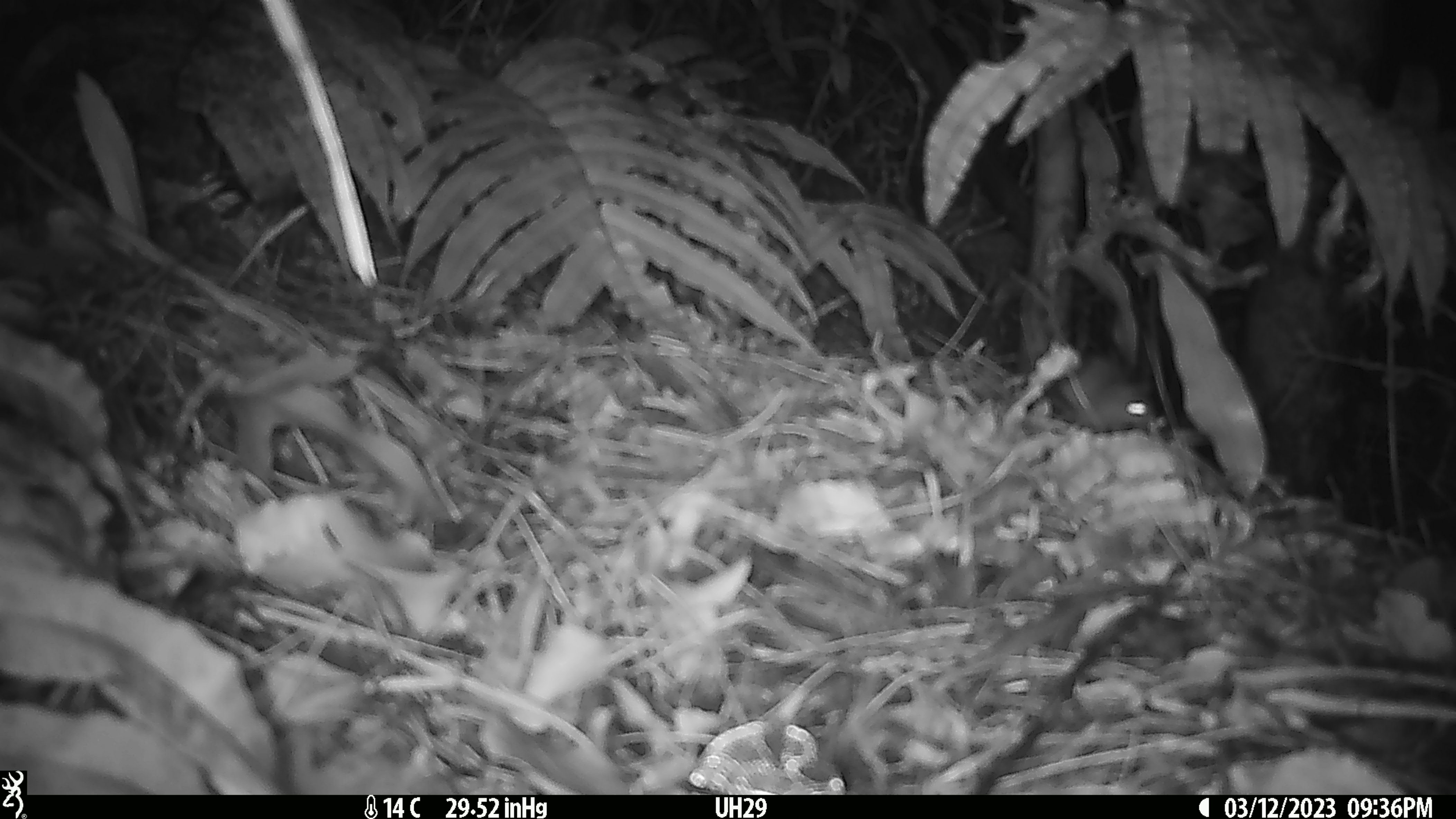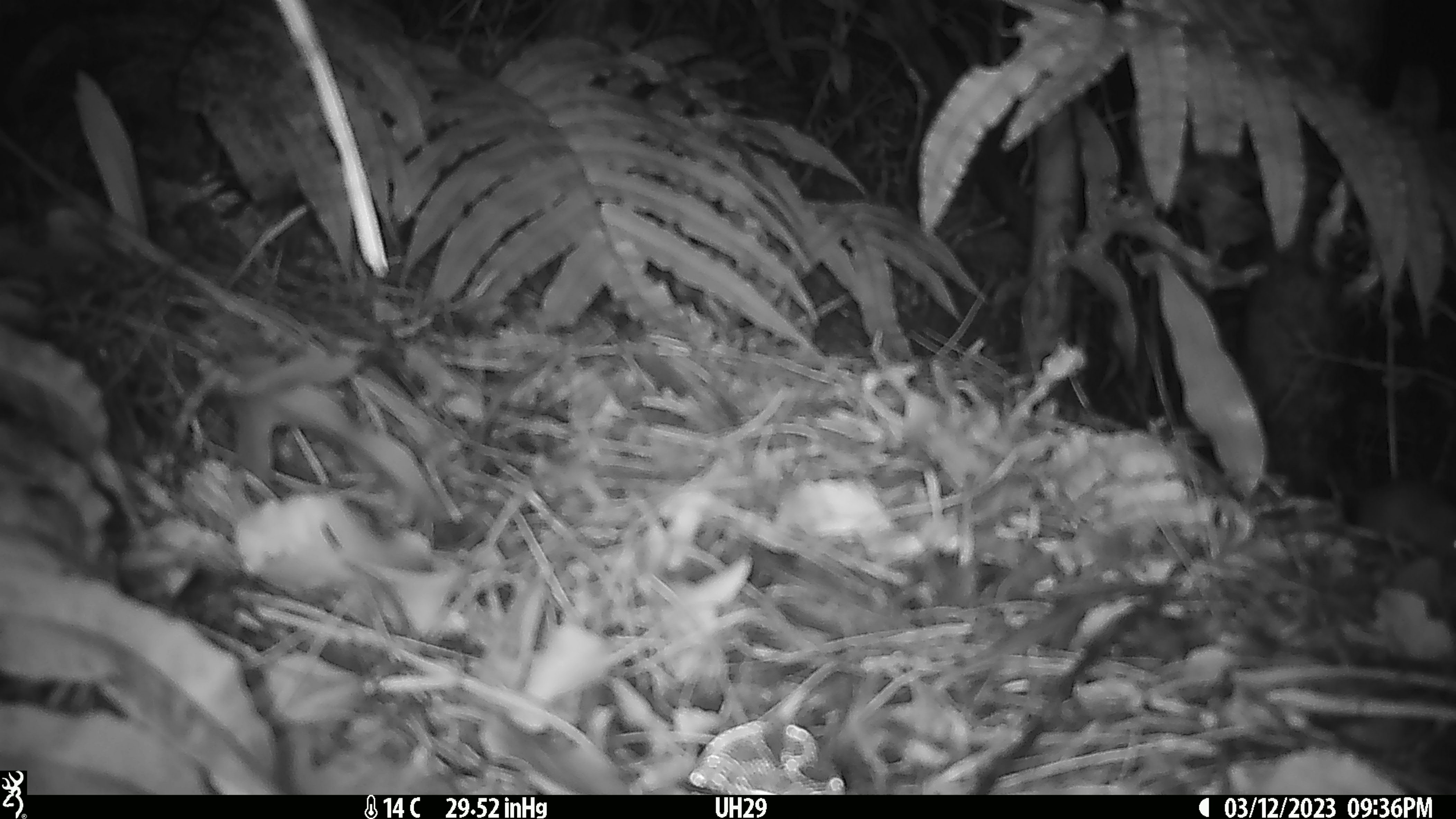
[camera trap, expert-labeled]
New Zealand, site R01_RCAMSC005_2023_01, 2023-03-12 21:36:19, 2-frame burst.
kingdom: Animalia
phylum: Chordata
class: Mammalia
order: Rodentia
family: Muridae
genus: Mus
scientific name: Mus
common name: mouse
Mouse (Mus).